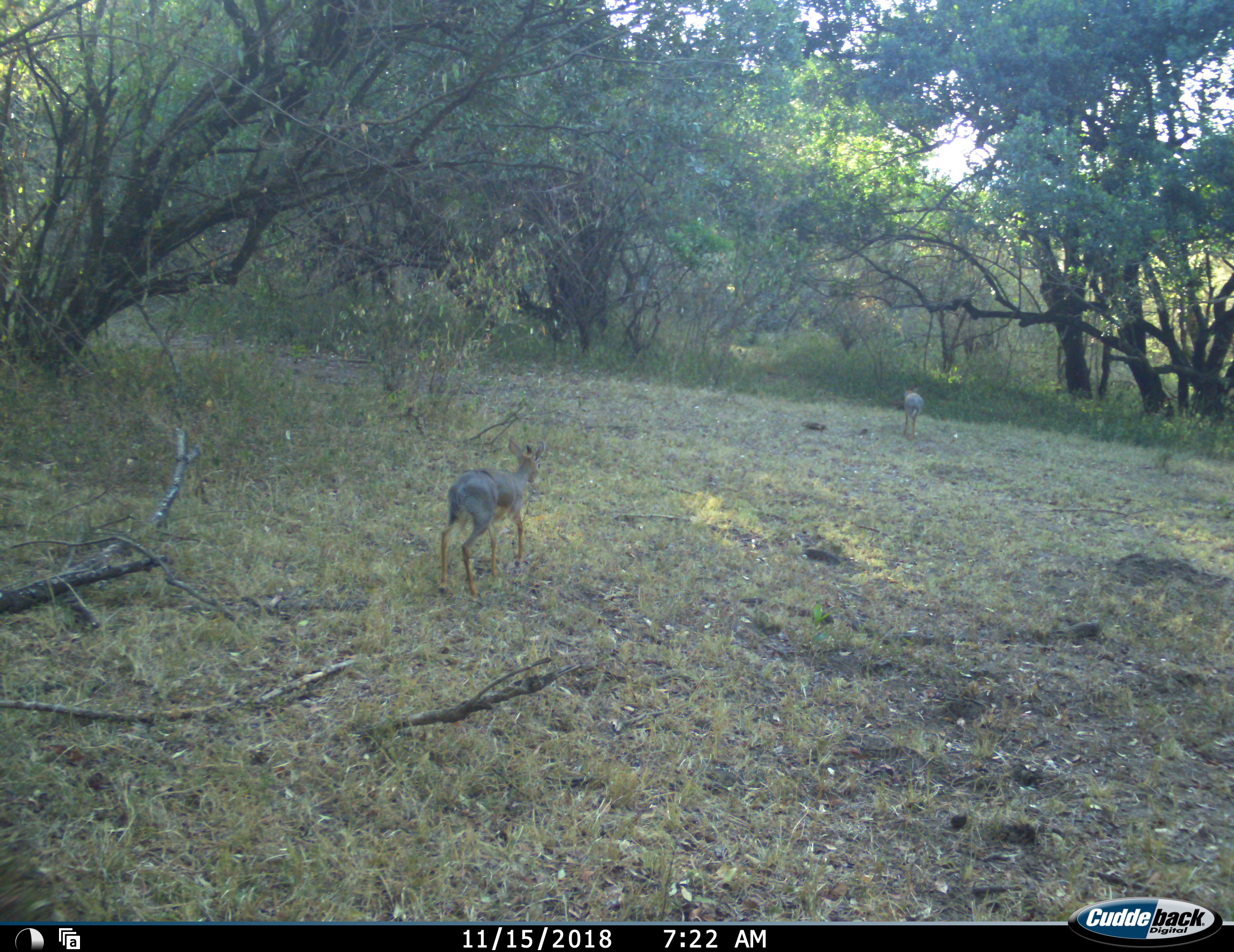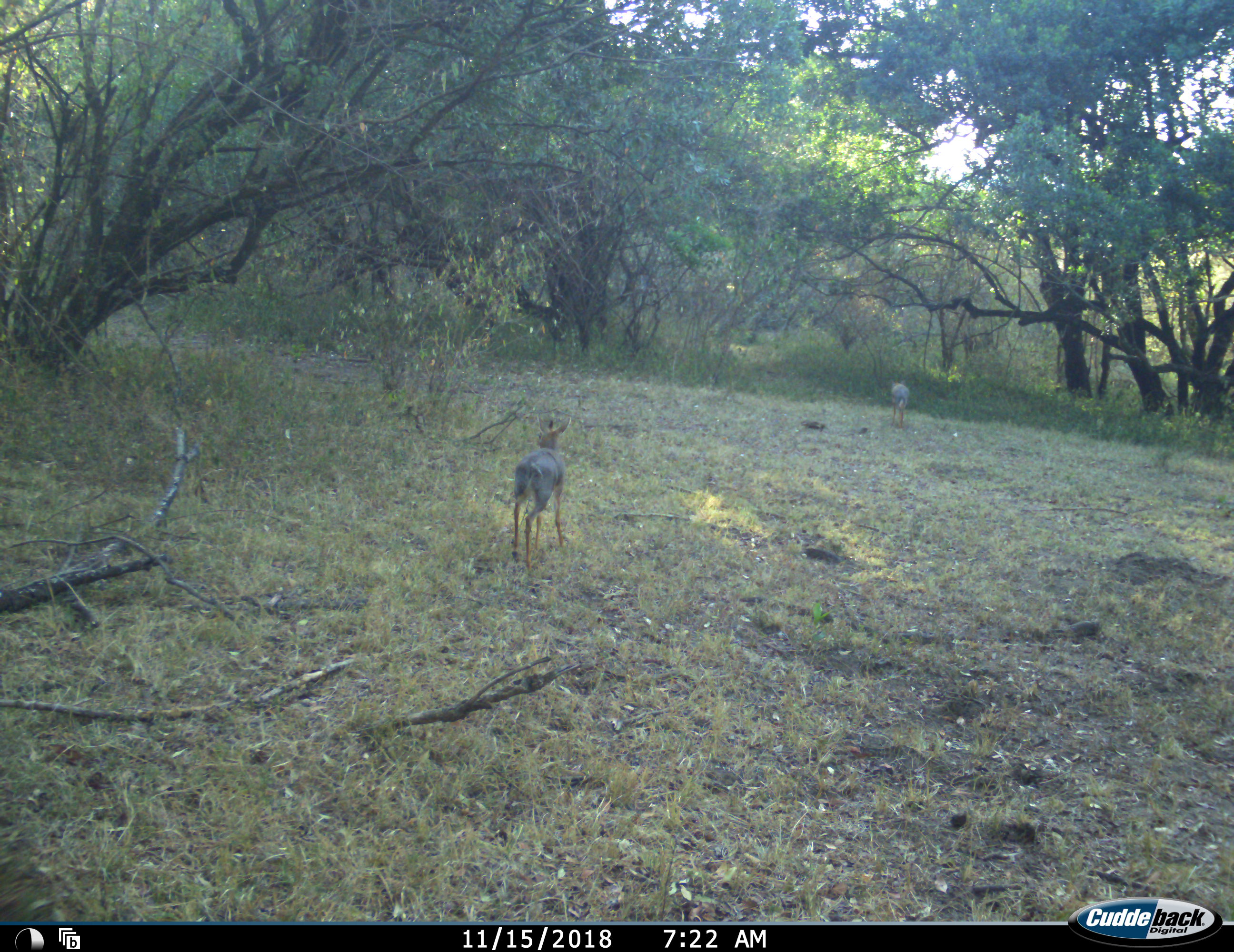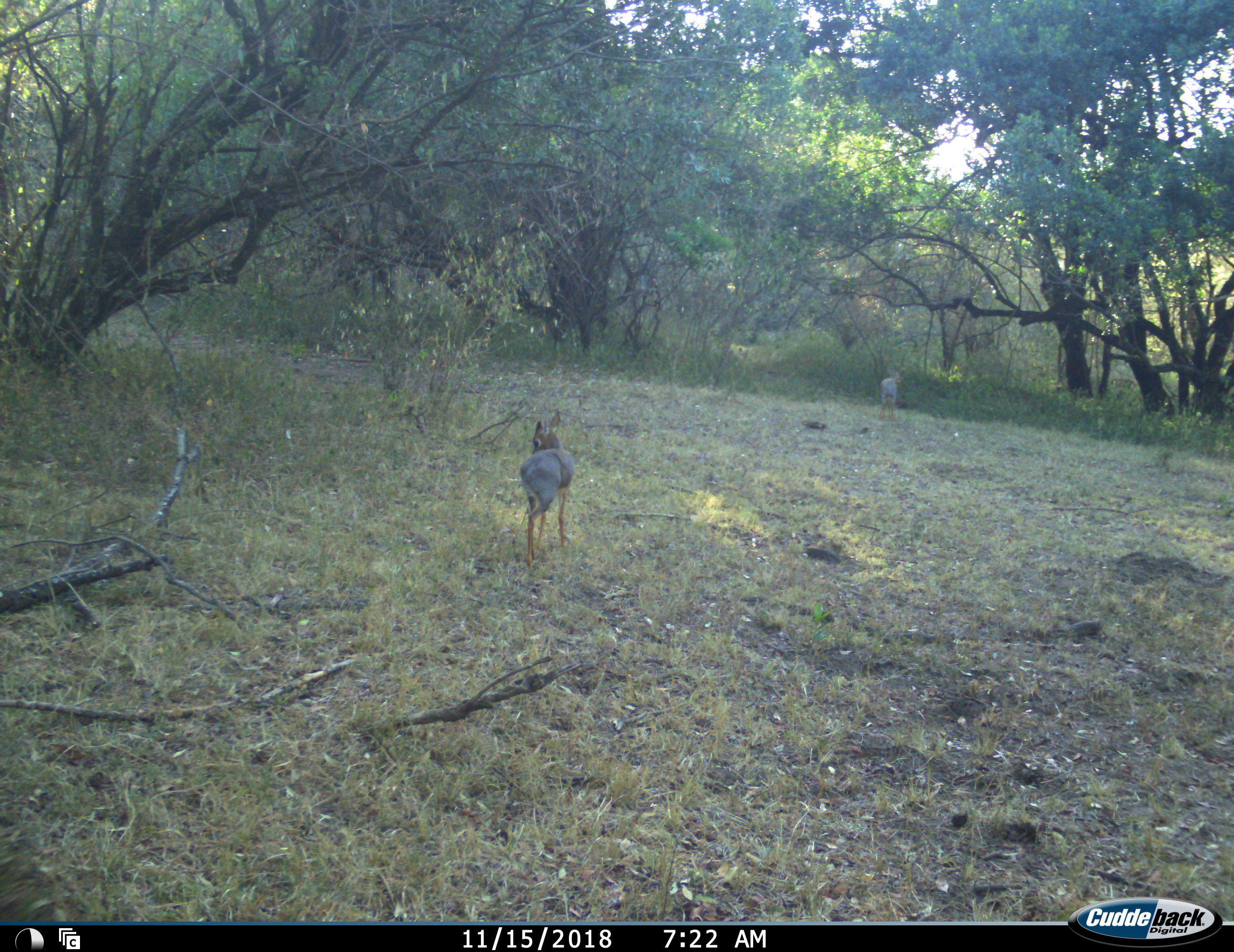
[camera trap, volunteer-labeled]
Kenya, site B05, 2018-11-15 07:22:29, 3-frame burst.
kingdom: Animalia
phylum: Chordata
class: Mammalia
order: Artiodactyla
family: Bovidae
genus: Madoqua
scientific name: Madoqua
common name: dikdik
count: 2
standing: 11%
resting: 0%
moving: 89%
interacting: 0%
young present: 0%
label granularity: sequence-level